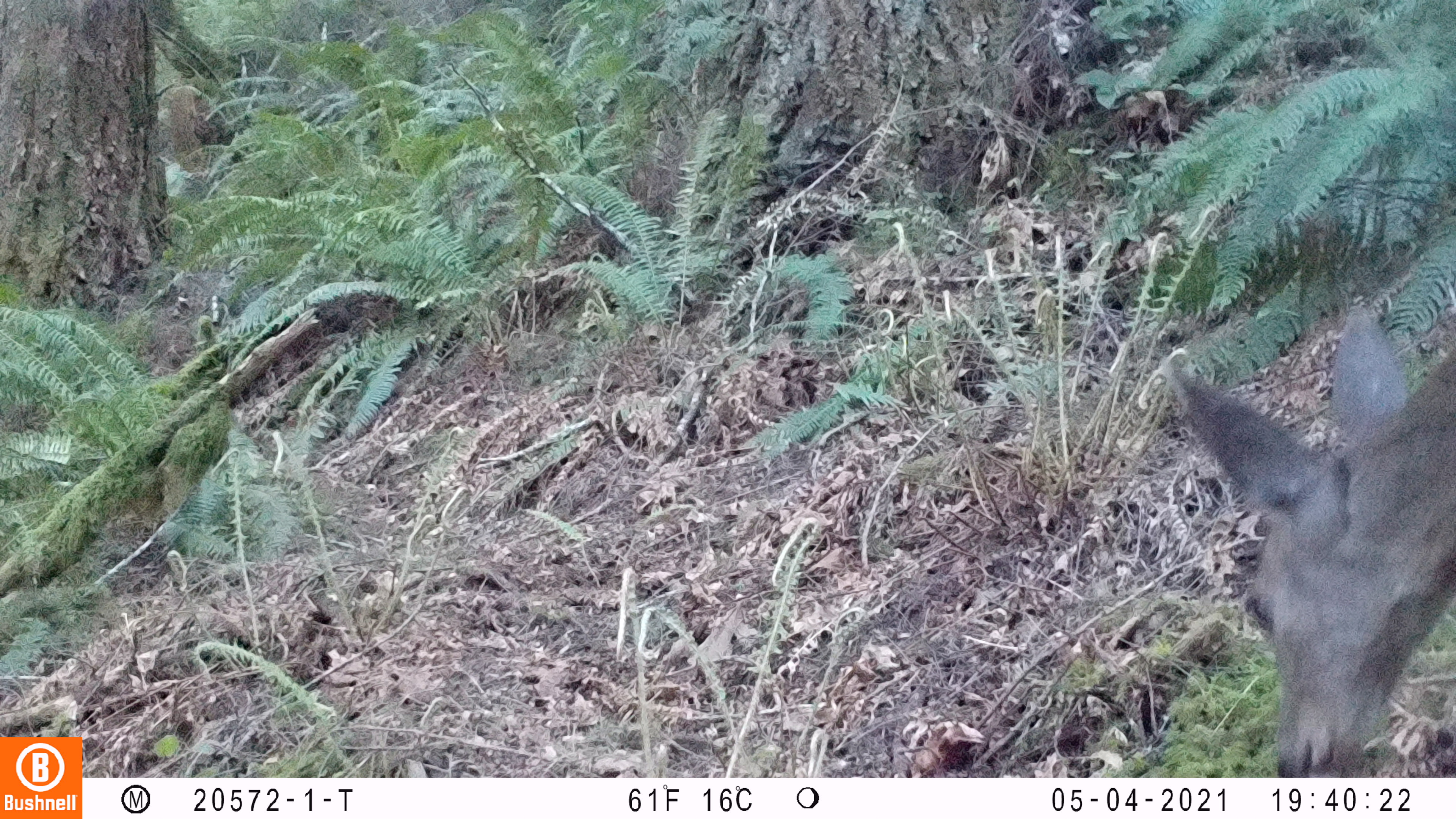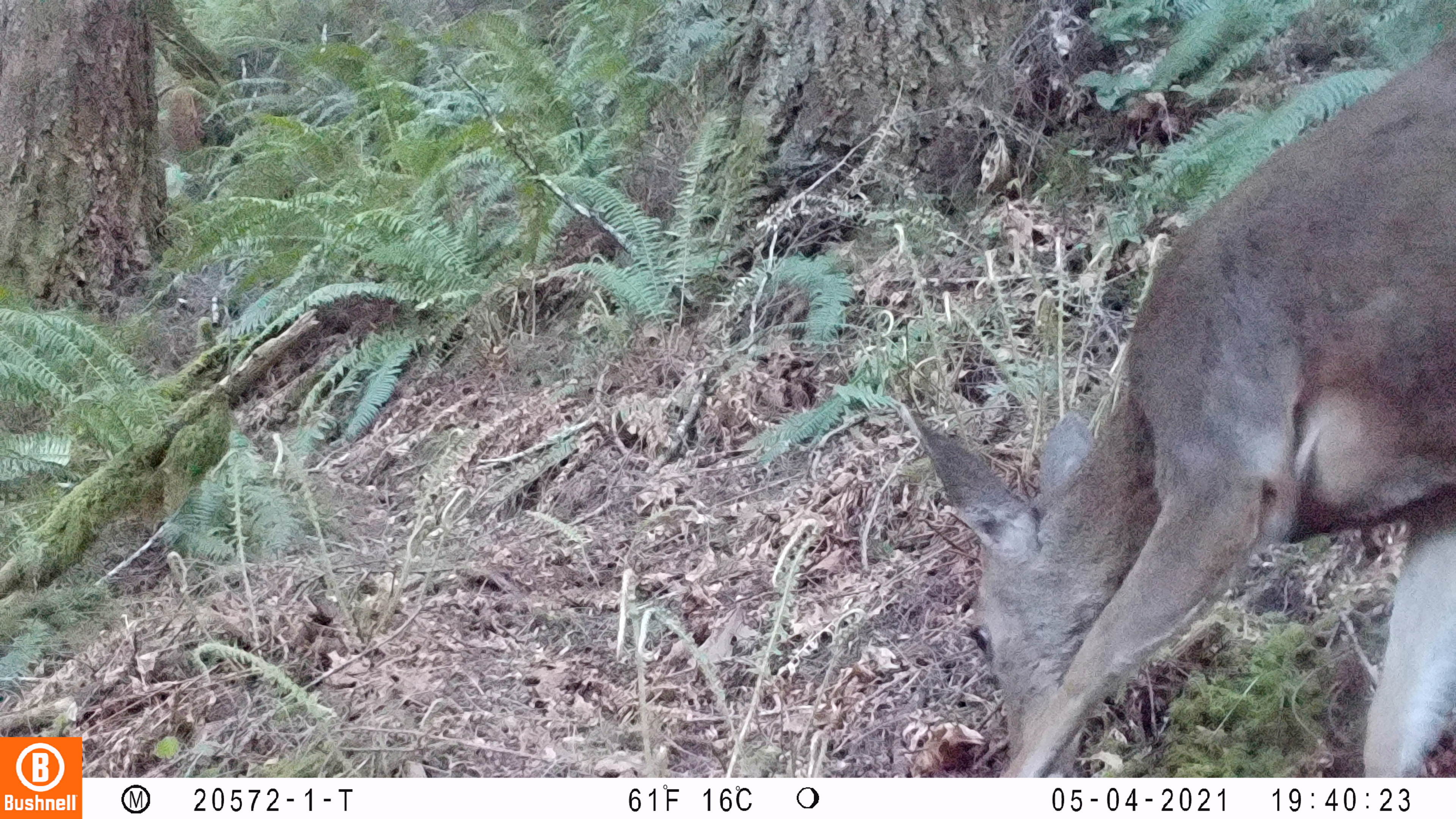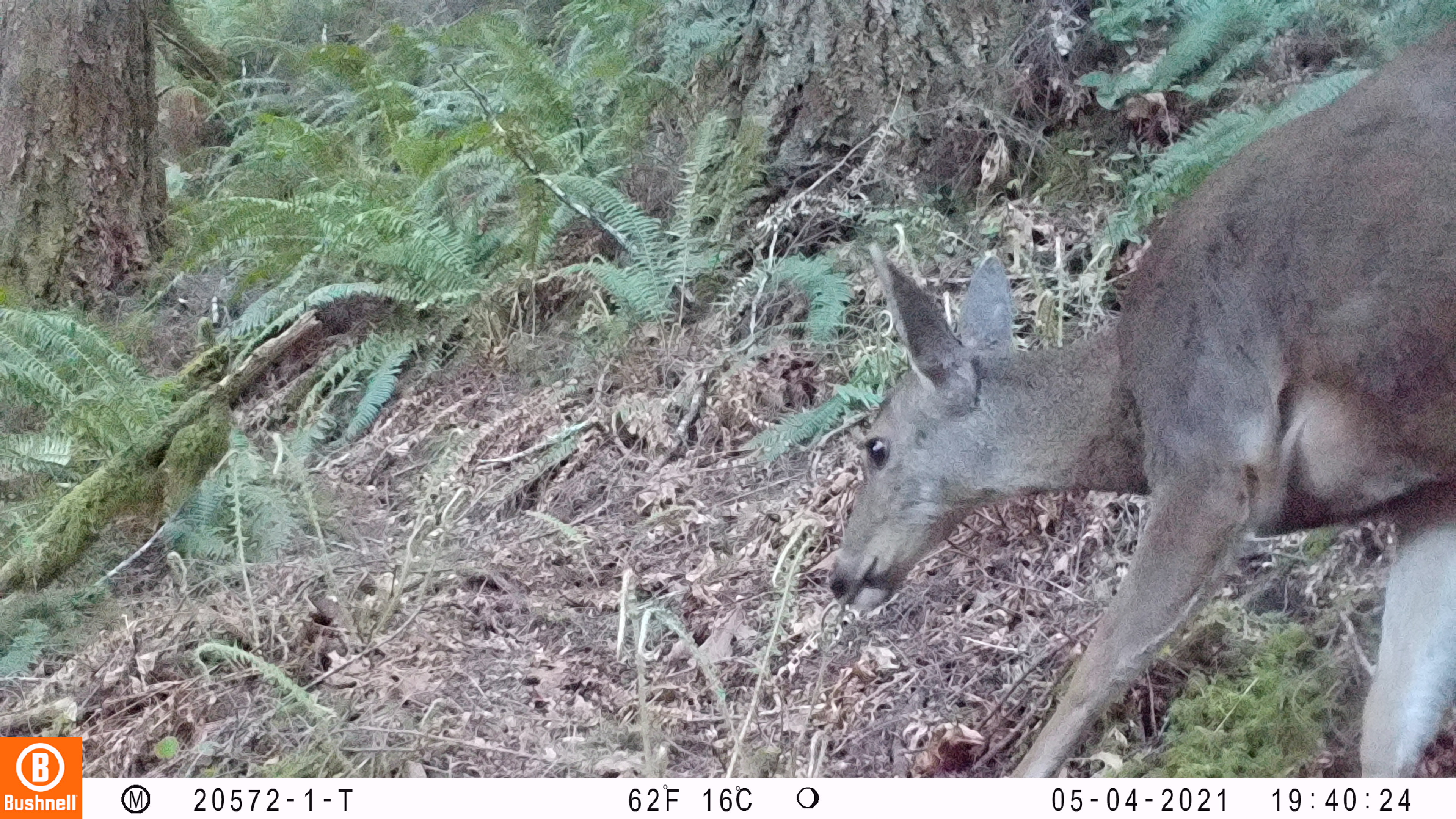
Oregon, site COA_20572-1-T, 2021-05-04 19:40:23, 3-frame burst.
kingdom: Animalia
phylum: Chordata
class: Mammalia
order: Artiodactyla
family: Cervidae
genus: Odocoileus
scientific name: Odocoileus hemionus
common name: black-tailed deer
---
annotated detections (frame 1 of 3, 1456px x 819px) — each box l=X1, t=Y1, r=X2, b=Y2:
black-tailed deer: l=1172, t=296, r=1454, b=773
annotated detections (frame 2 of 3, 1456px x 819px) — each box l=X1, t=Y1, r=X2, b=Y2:
black-tailed deer: l=896, t=34, r=1451, b=769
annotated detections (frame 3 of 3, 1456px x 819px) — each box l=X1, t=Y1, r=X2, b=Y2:
black-tailed deer: l=833, t=16, r=1452, b=770